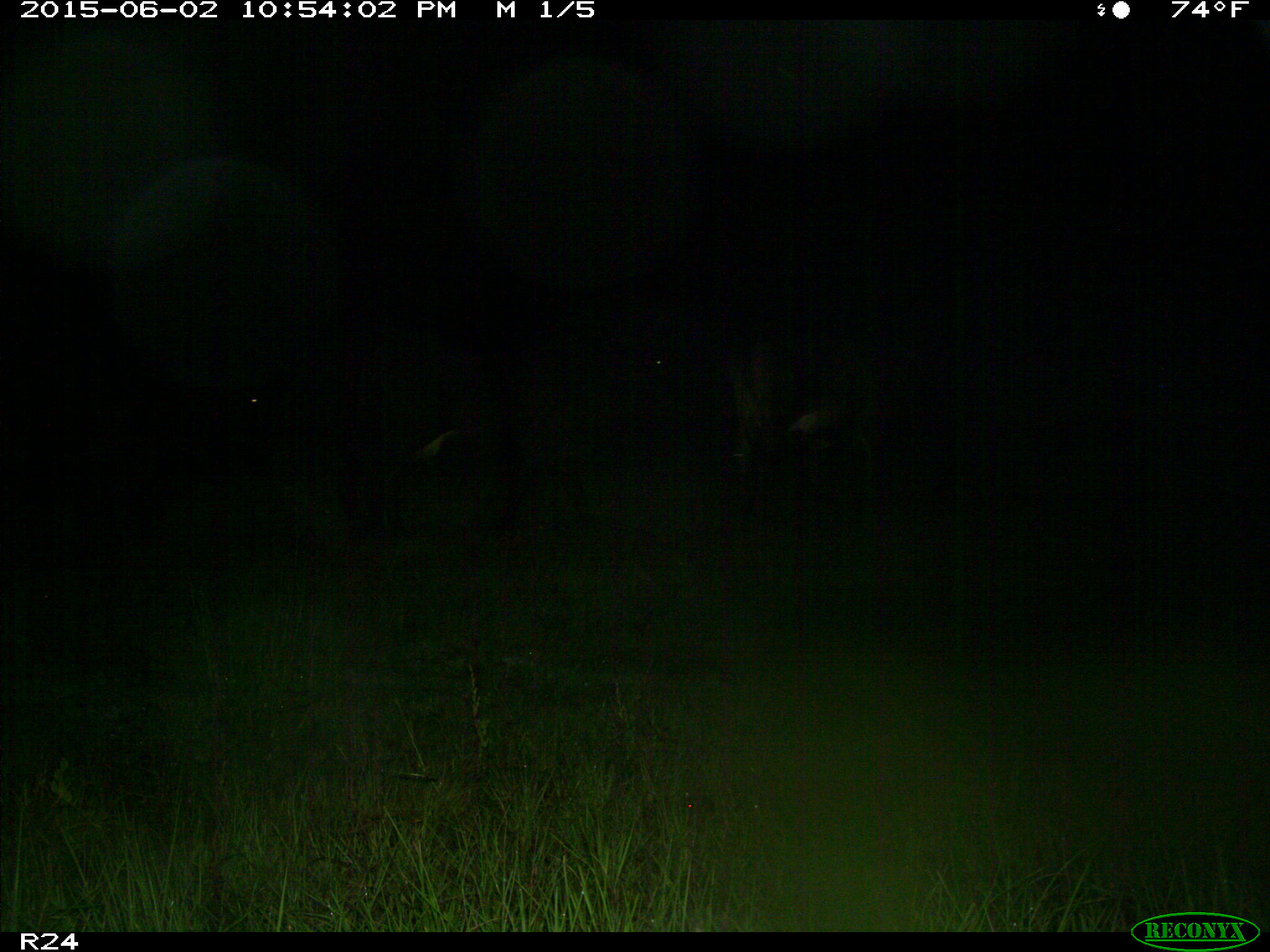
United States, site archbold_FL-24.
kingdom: Animalia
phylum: Chordata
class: Mammalia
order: Artiodactyla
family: Bovidae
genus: Bos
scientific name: Bos taurus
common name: domestic cow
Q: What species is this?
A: Bos taurus (domestic cow).